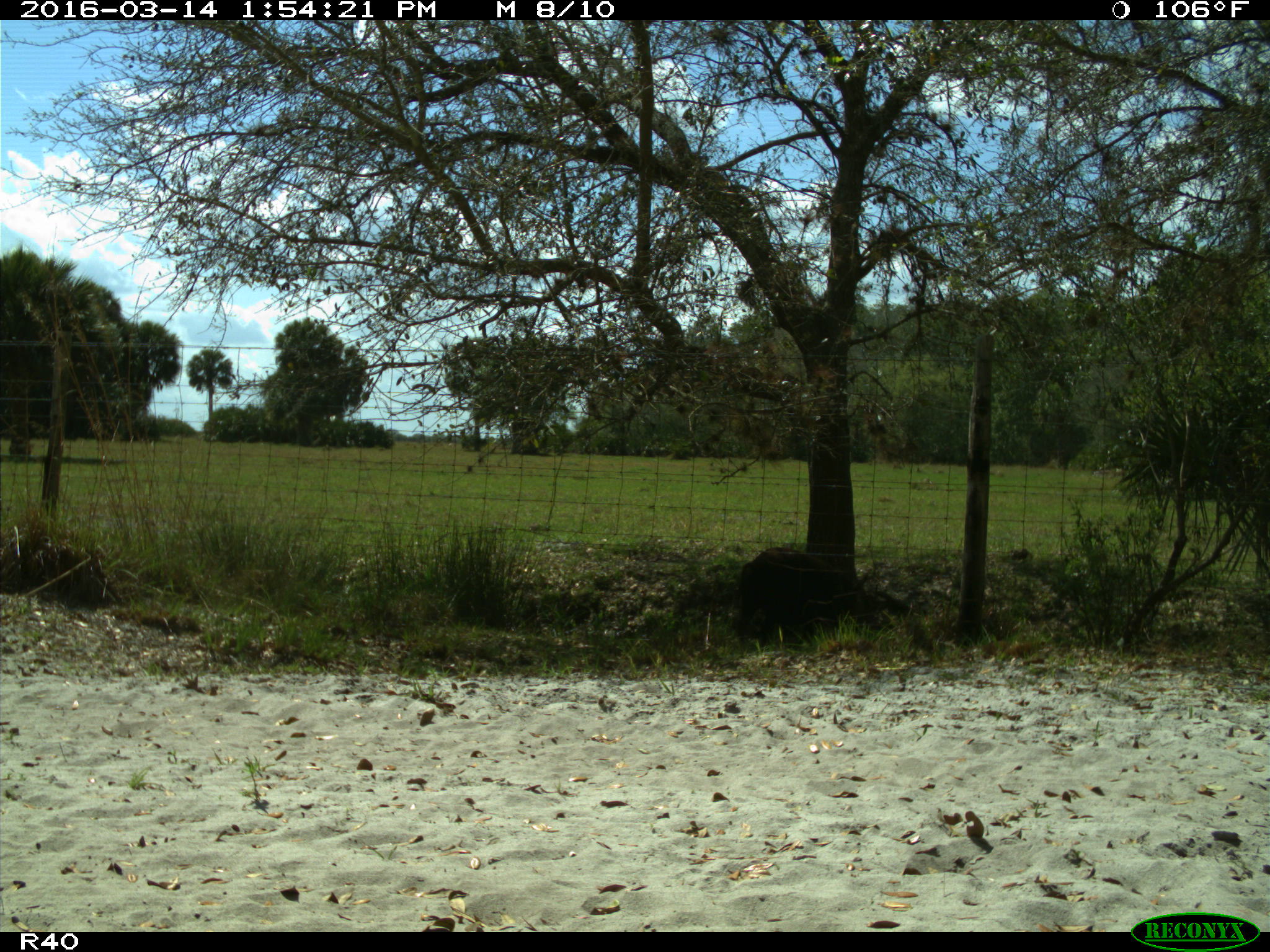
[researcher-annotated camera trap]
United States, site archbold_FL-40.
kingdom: Animalia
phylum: Chordata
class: Mammalia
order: Artiodactyla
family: Suidae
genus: Sus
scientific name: Sus scrofa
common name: wild boar